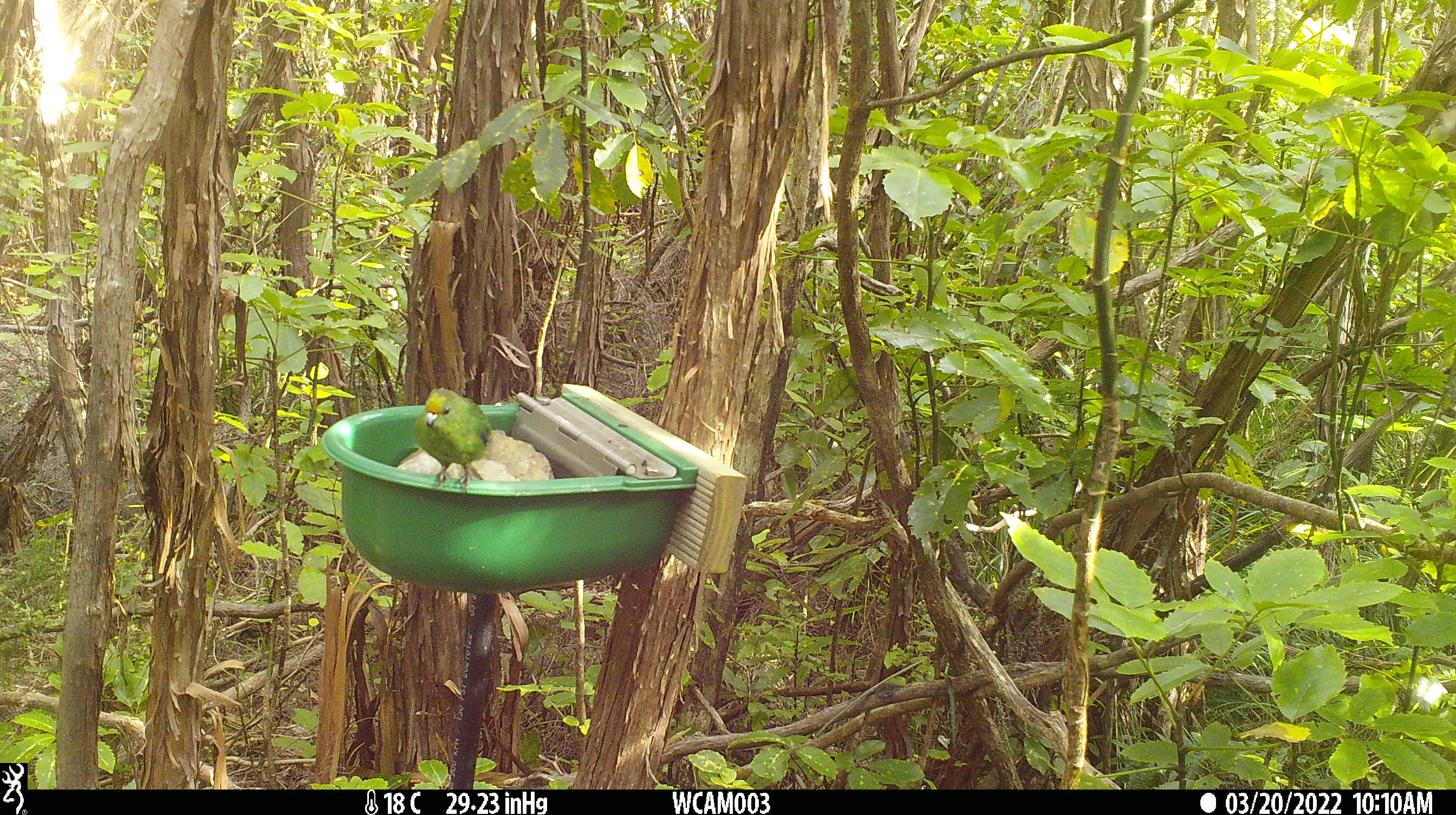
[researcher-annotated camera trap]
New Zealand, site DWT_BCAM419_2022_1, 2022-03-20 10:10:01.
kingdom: Animalia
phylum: Chordata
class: Aves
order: Psittaciformes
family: Psittaculidae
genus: Cyanoramphus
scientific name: Cyanoramphus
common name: parakeet